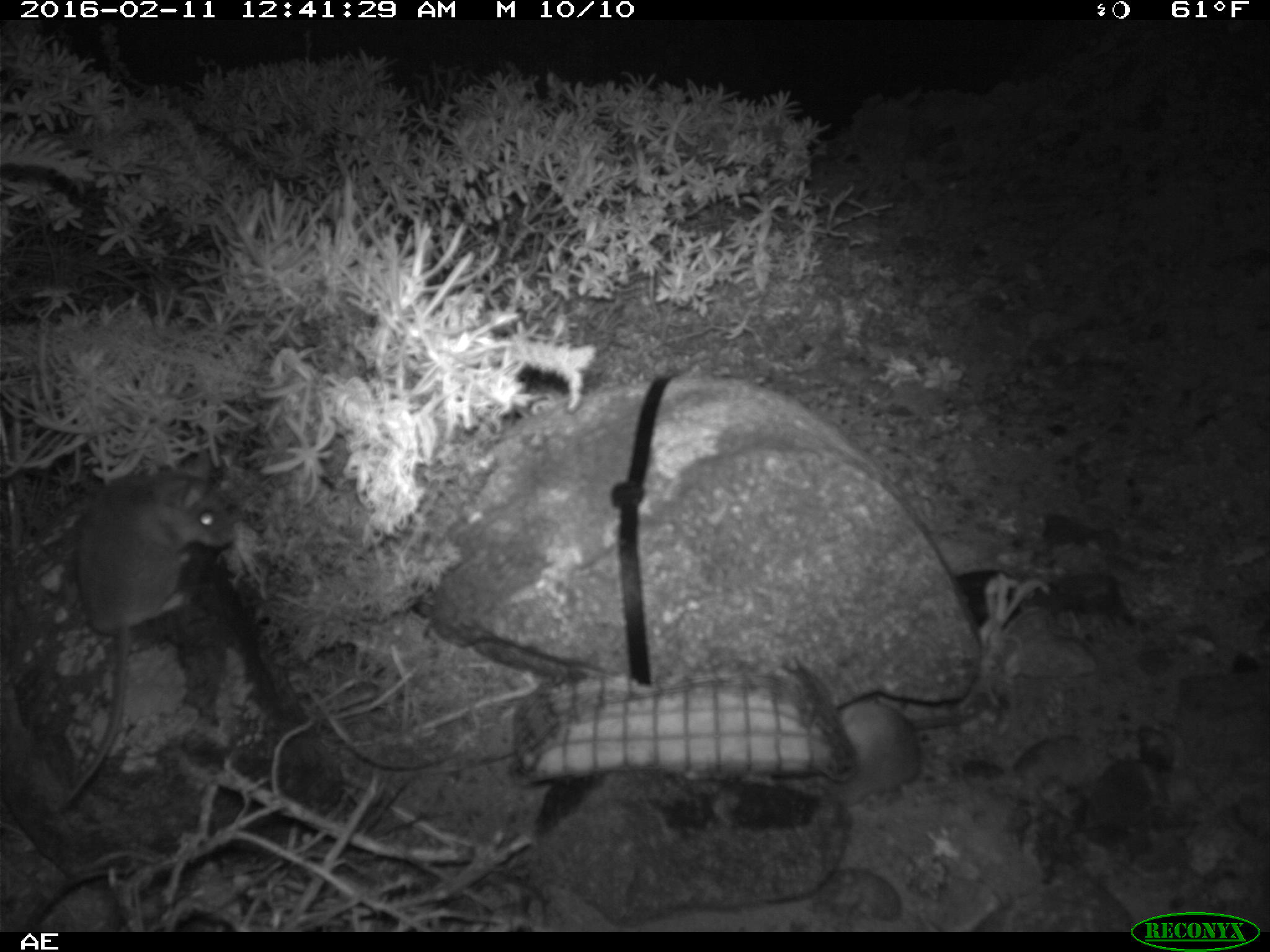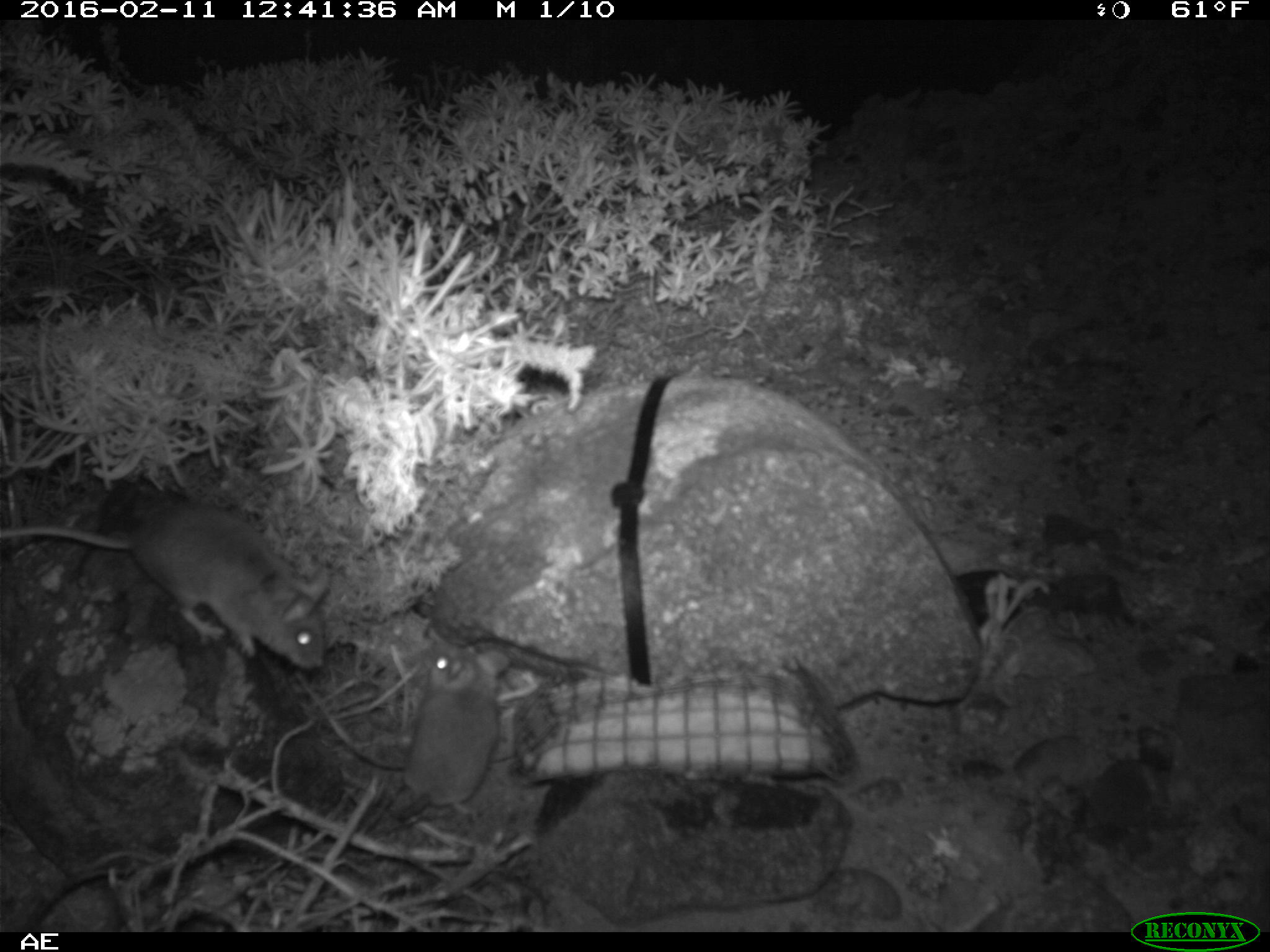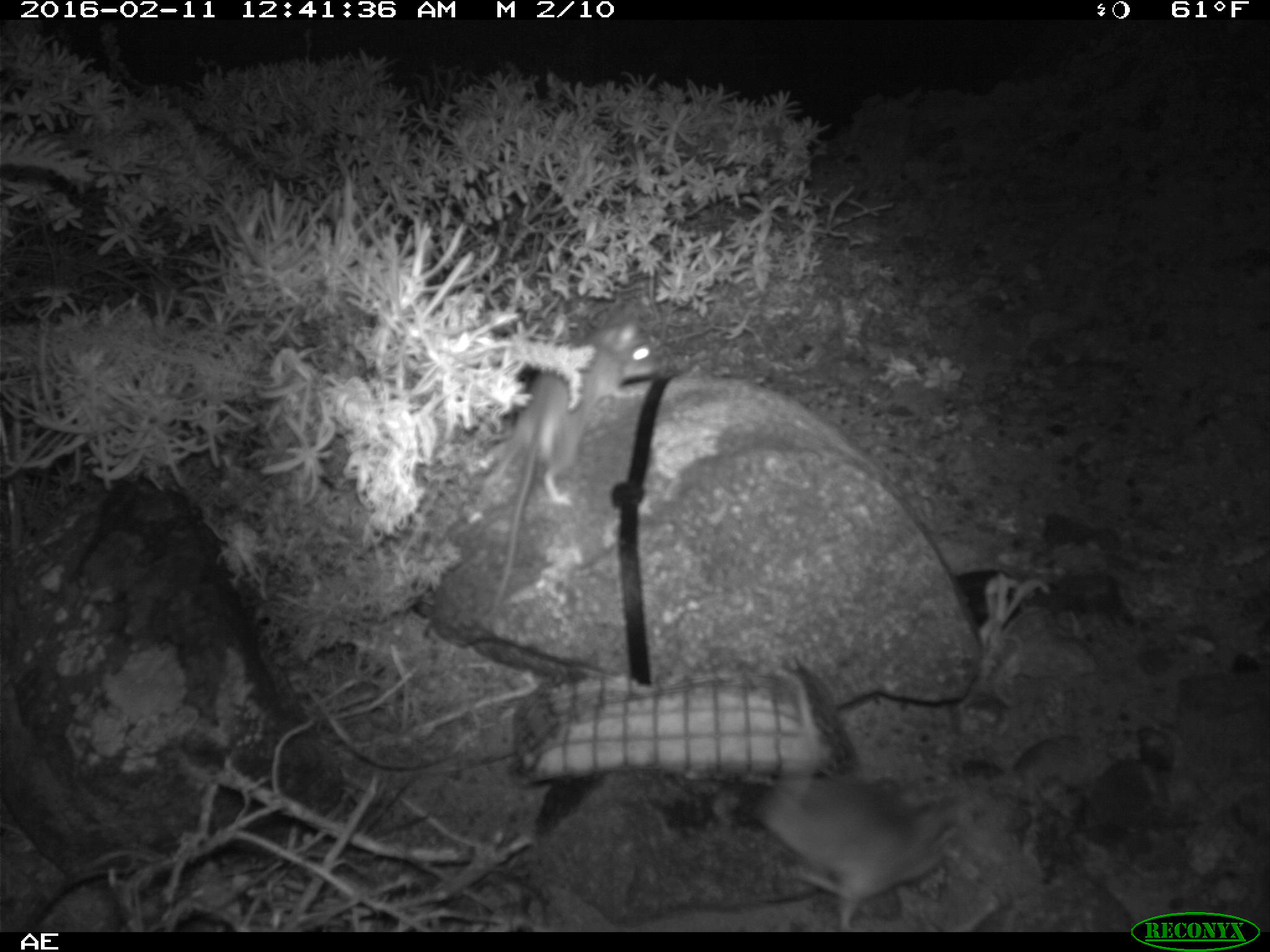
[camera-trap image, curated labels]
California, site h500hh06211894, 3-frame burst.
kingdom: Animalia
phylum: Chordata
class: Mammalia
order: Rodentia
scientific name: Rodentia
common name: rodent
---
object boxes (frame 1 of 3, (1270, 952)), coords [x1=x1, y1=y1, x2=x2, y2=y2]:
rodent: [x1=63, y1=444, x2=233, y2=804]; [x1=835, y1=685, x2=986, y2=803]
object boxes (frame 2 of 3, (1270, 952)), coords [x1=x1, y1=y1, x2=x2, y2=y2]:
rodent: [x1=0, y1=503, x2=329, y2=667]; [x1=398, y1=637, x2=510, y2=820]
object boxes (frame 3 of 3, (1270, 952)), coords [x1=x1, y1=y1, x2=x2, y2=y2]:
rodent: [x1=485, y1=309, x2=663, y2=614]; [x1=745, y1=769, x2=956, y2=930]